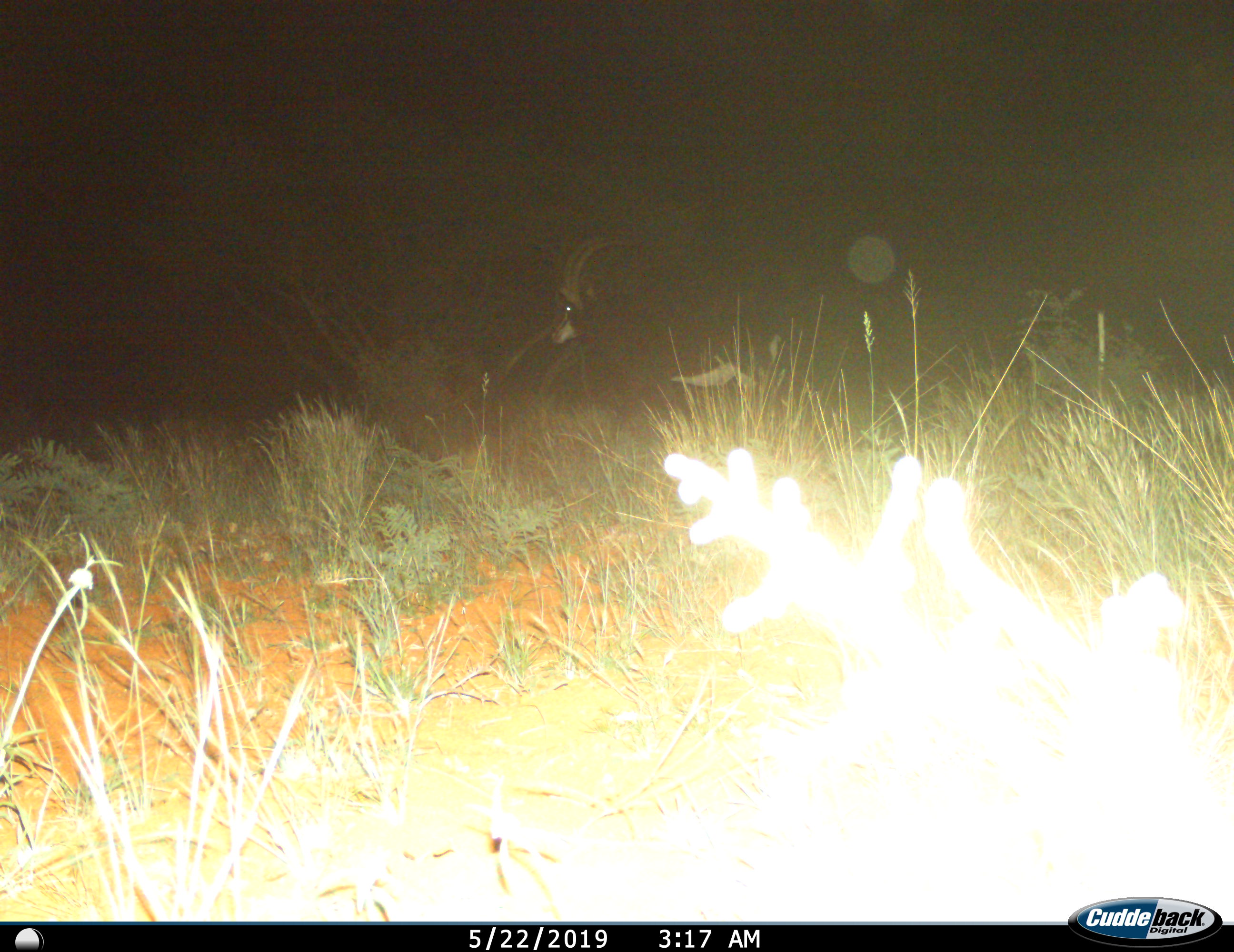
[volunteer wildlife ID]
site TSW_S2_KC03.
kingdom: Animalia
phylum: Chordata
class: Mammalia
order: Artiodactyla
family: Bovidae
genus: Hippotragus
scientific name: Hippotragus niger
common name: sable antelope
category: sable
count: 1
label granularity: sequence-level